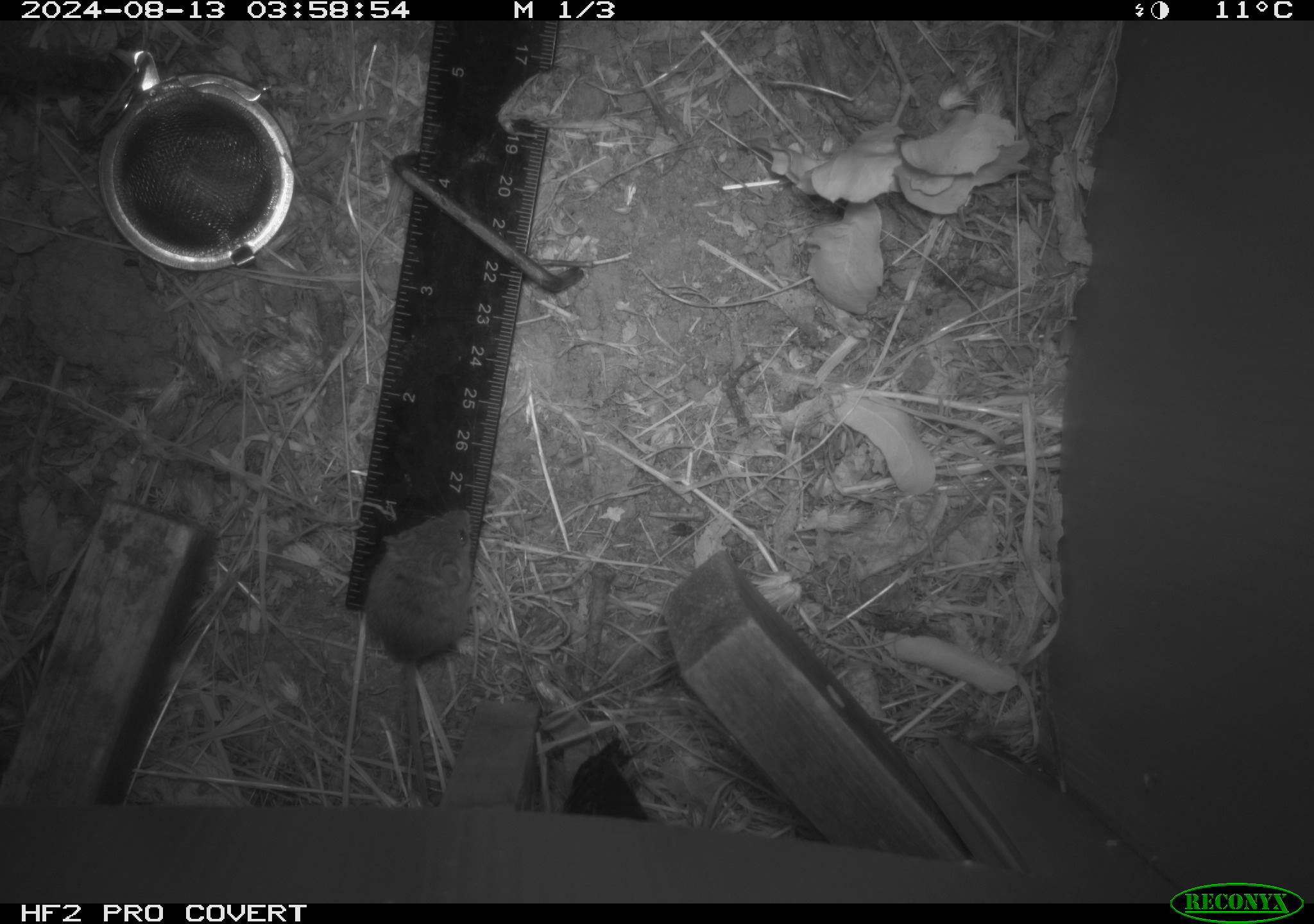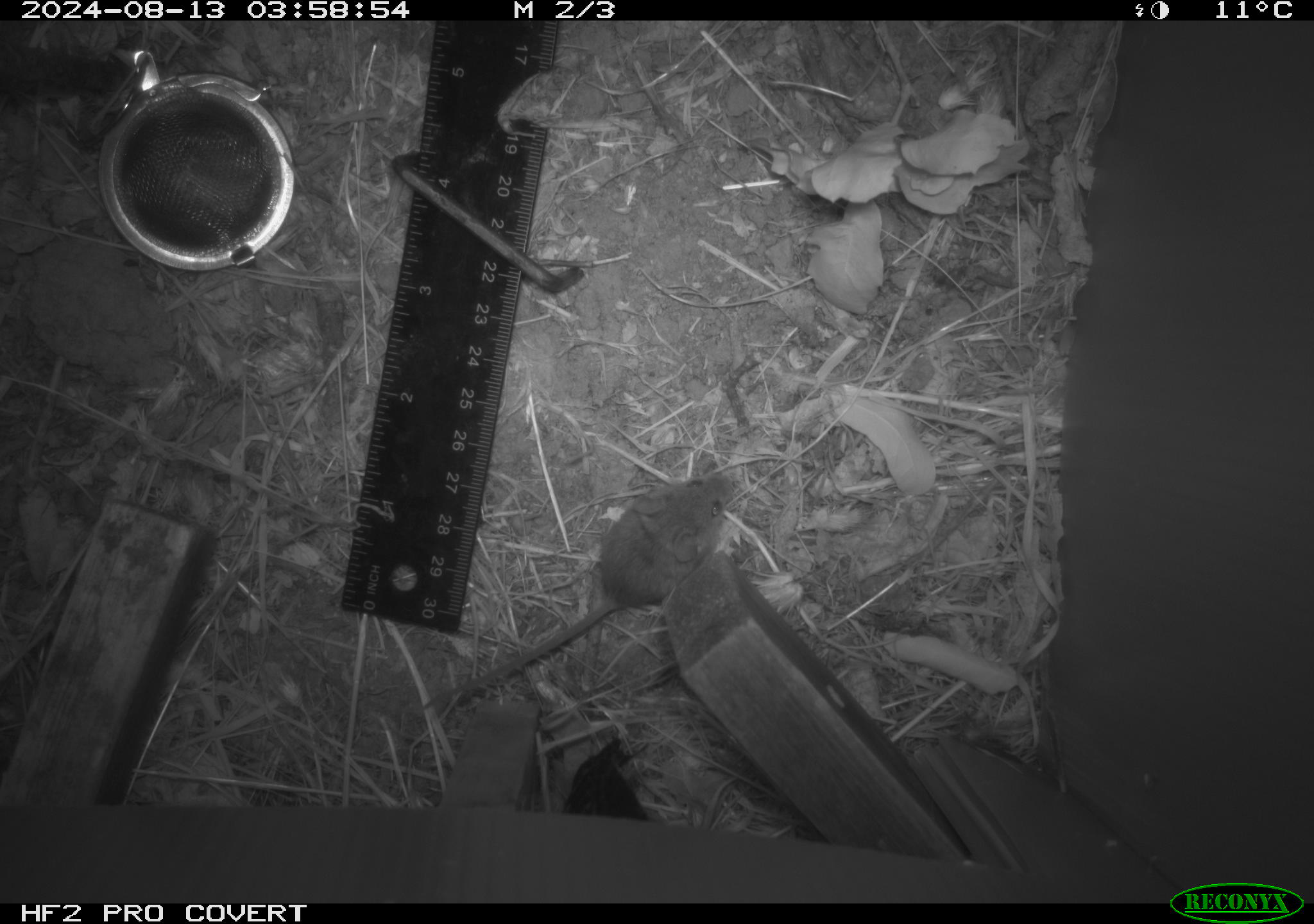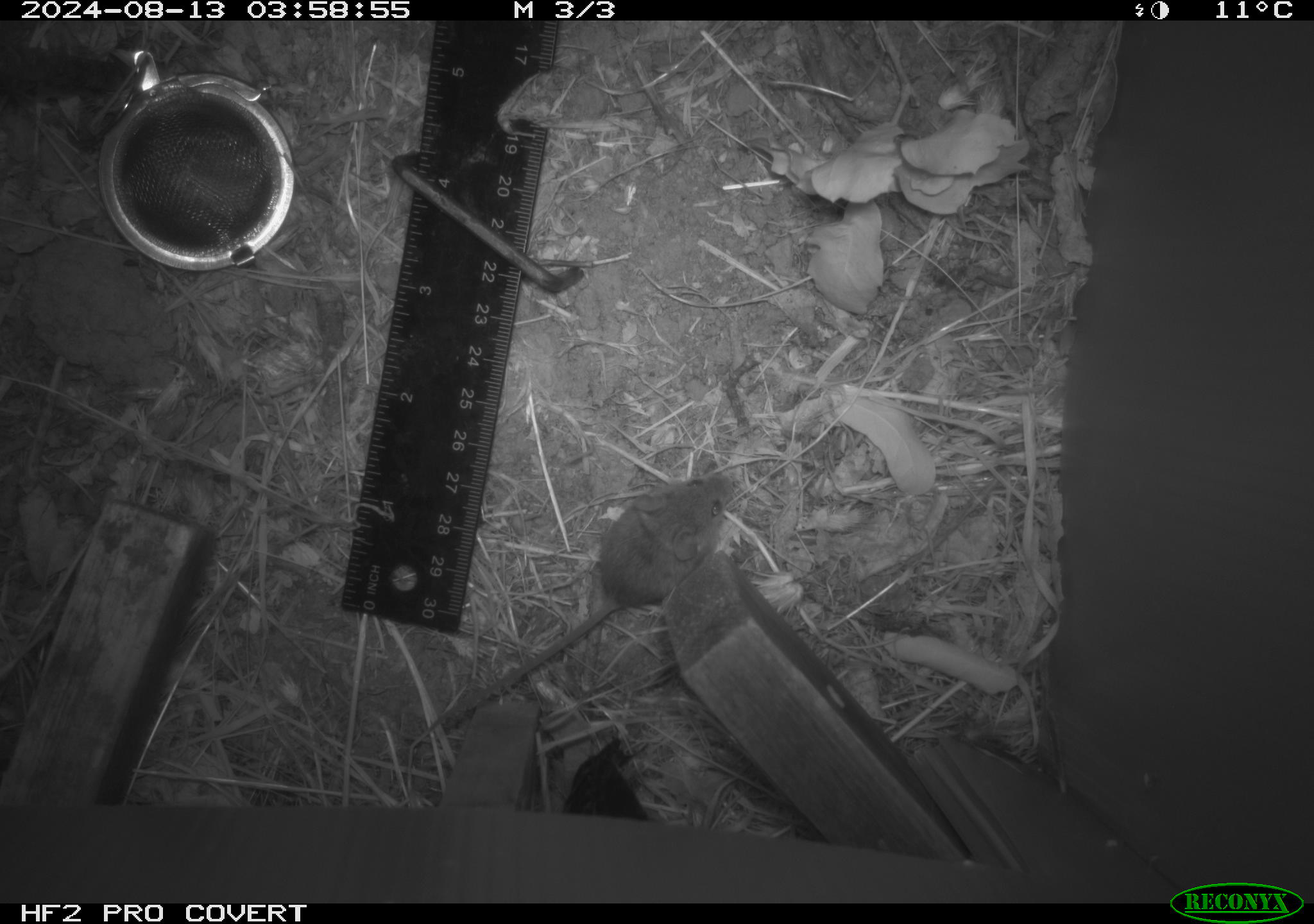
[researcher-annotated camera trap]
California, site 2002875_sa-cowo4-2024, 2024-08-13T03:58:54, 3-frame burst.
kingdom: Animalia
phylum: Chordata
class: Mammalia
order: Rodentia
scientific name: Rodentia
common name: mouse species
Mouse species (Rodentia).